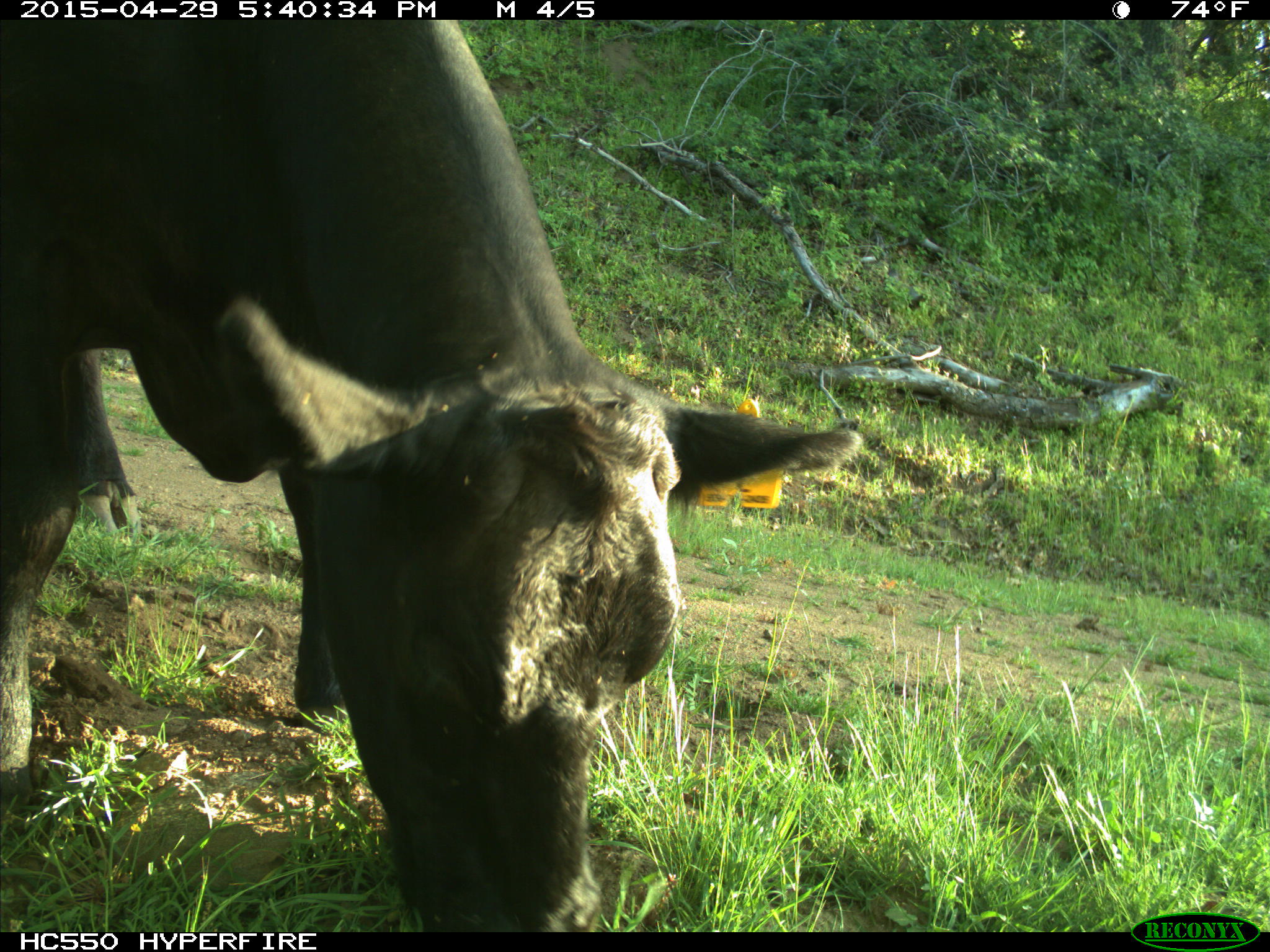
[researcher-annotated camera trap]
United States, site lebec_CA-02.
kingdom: Animalia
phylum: Chordata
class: Mammalia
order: Artiodactyla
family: Bovidae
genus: Bos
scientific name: Bos taurus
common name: domestic cow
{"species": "Bos taurus (domestic cow)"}